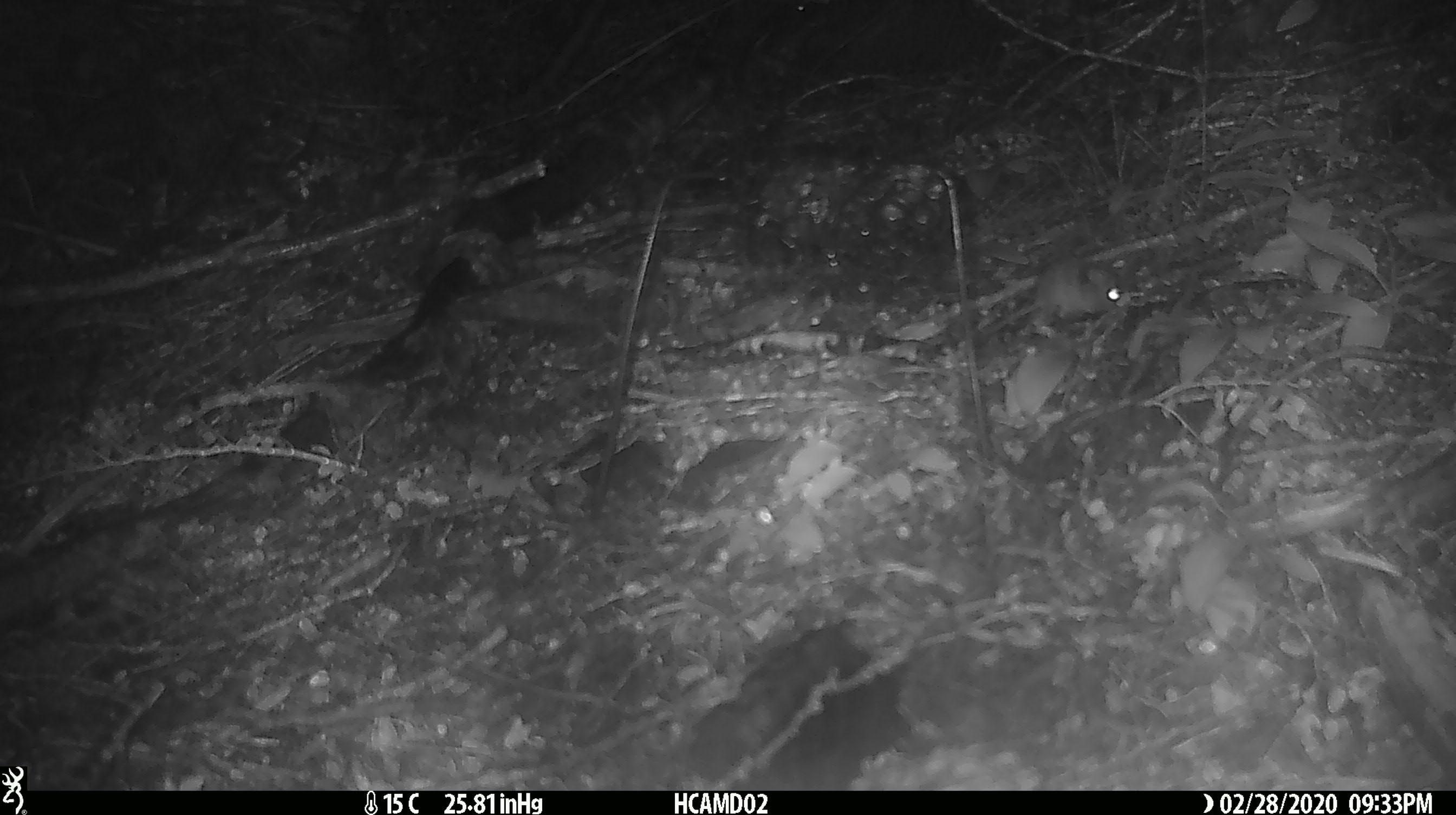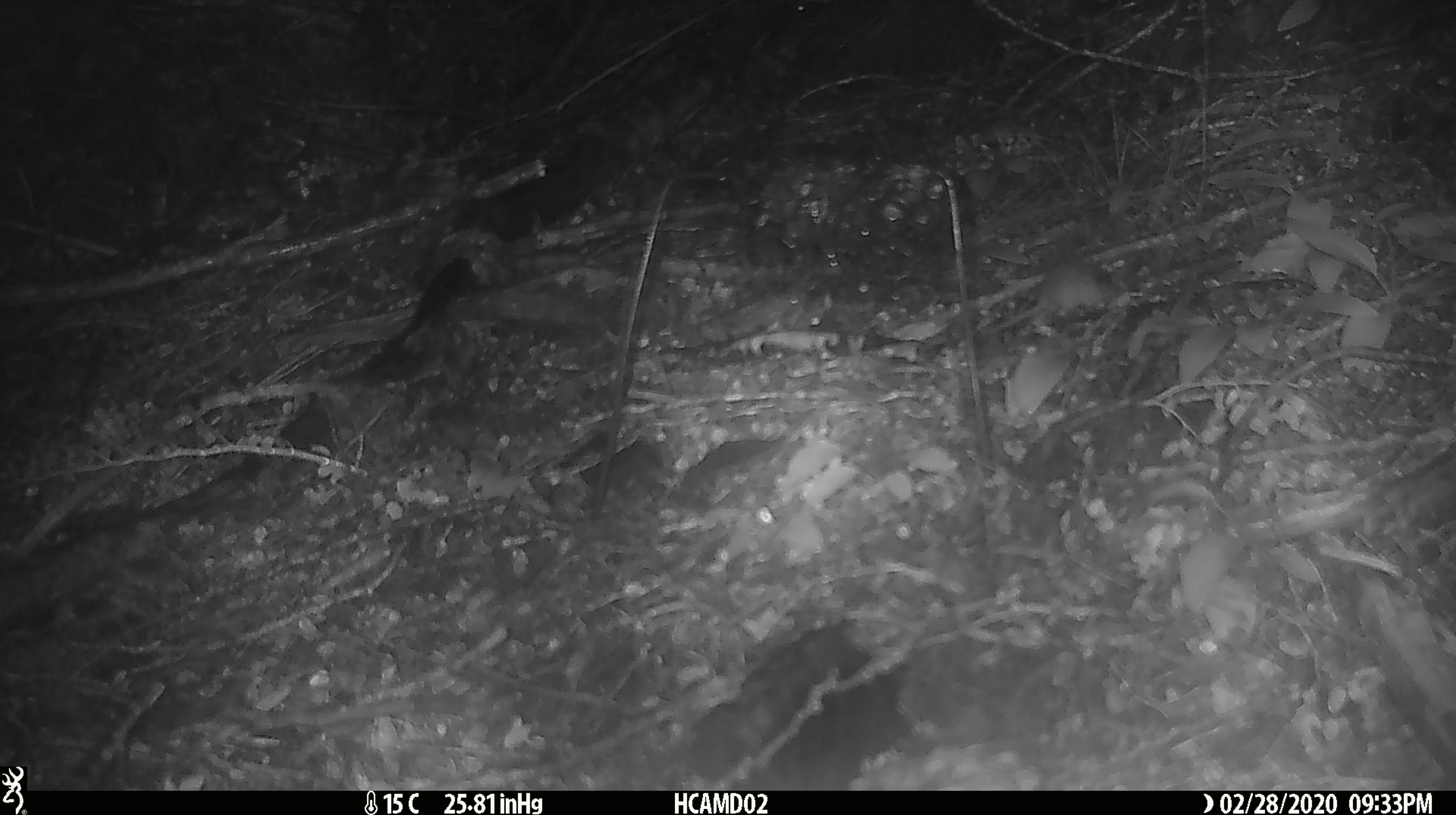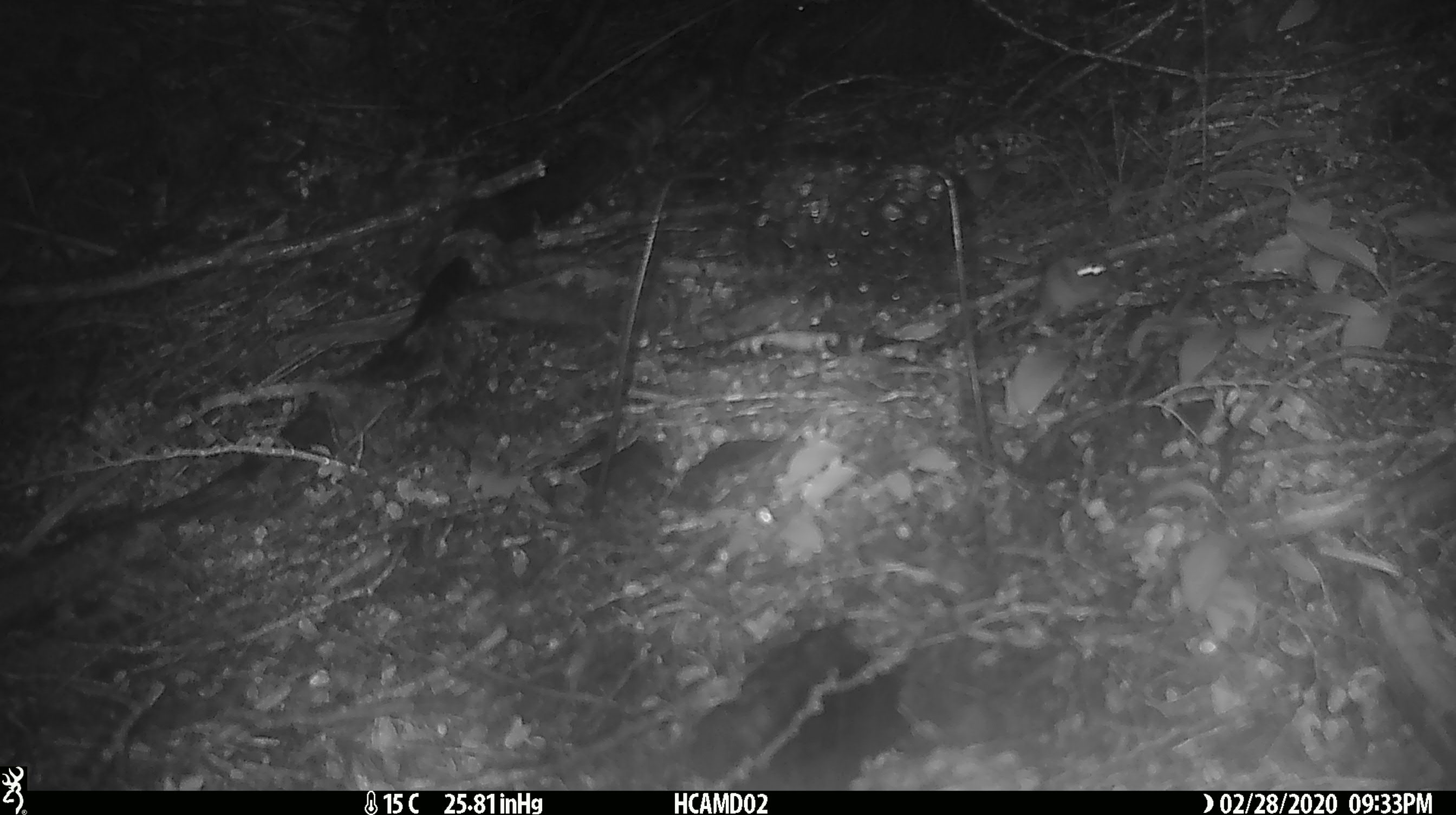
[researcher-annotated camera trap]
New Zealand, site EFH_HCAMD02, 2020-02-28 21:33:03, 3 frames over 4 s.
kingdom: Animalia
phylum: Chordata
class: Mammalia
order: Rodentia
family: Muridae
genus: Mus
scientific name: Mus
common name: mouse